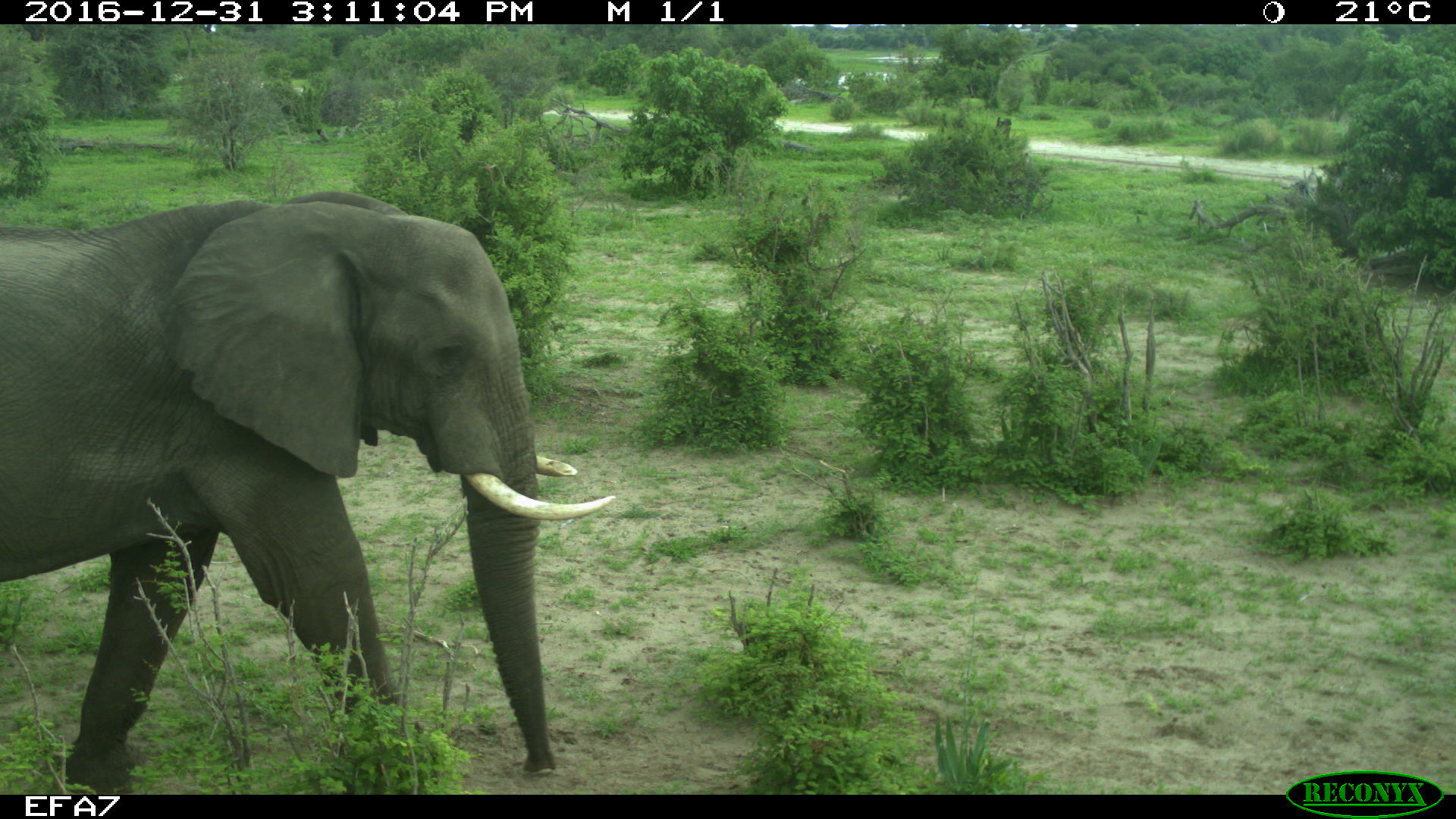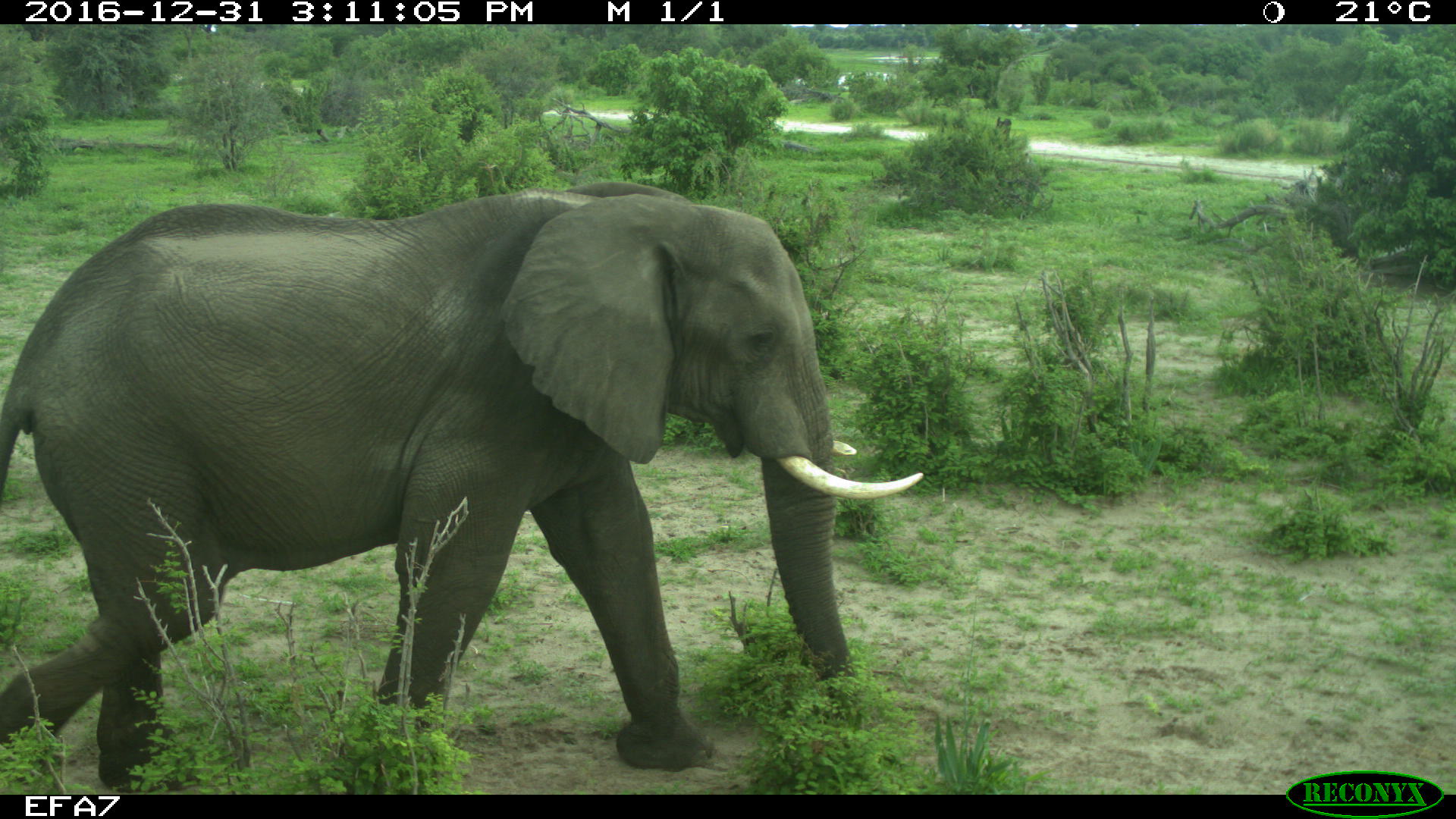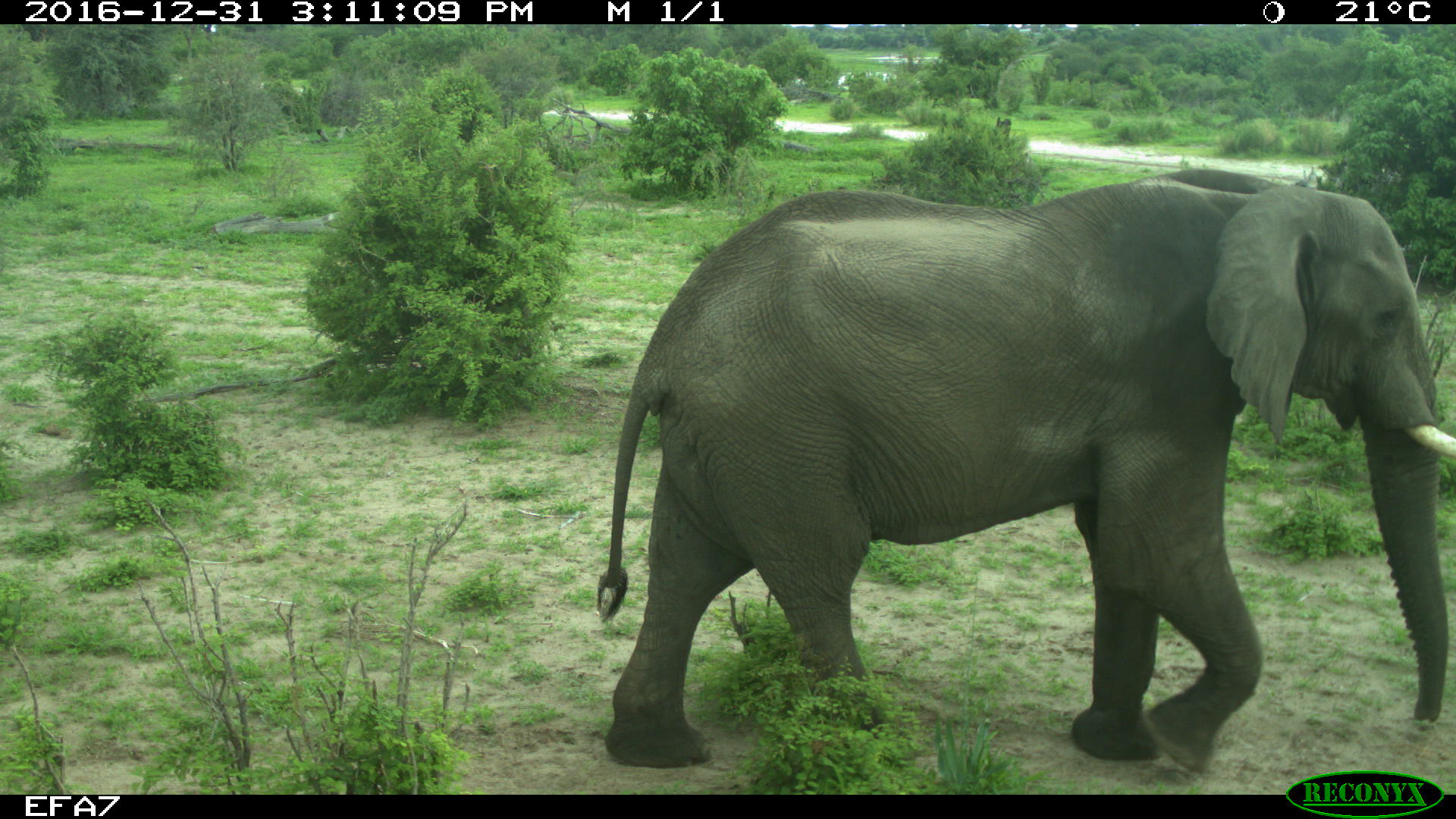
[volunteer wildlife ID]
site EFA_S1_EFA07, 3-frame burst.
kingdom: Animalia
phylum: Chordata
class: Mammalia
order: Proboscidea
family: Elephantidae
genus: Loxodonta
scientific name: Loxodonta africana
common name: african bush elephant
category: elephant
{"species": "elephant (african bush elephant) (Loxodonta africana)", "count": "1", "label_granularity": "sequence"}